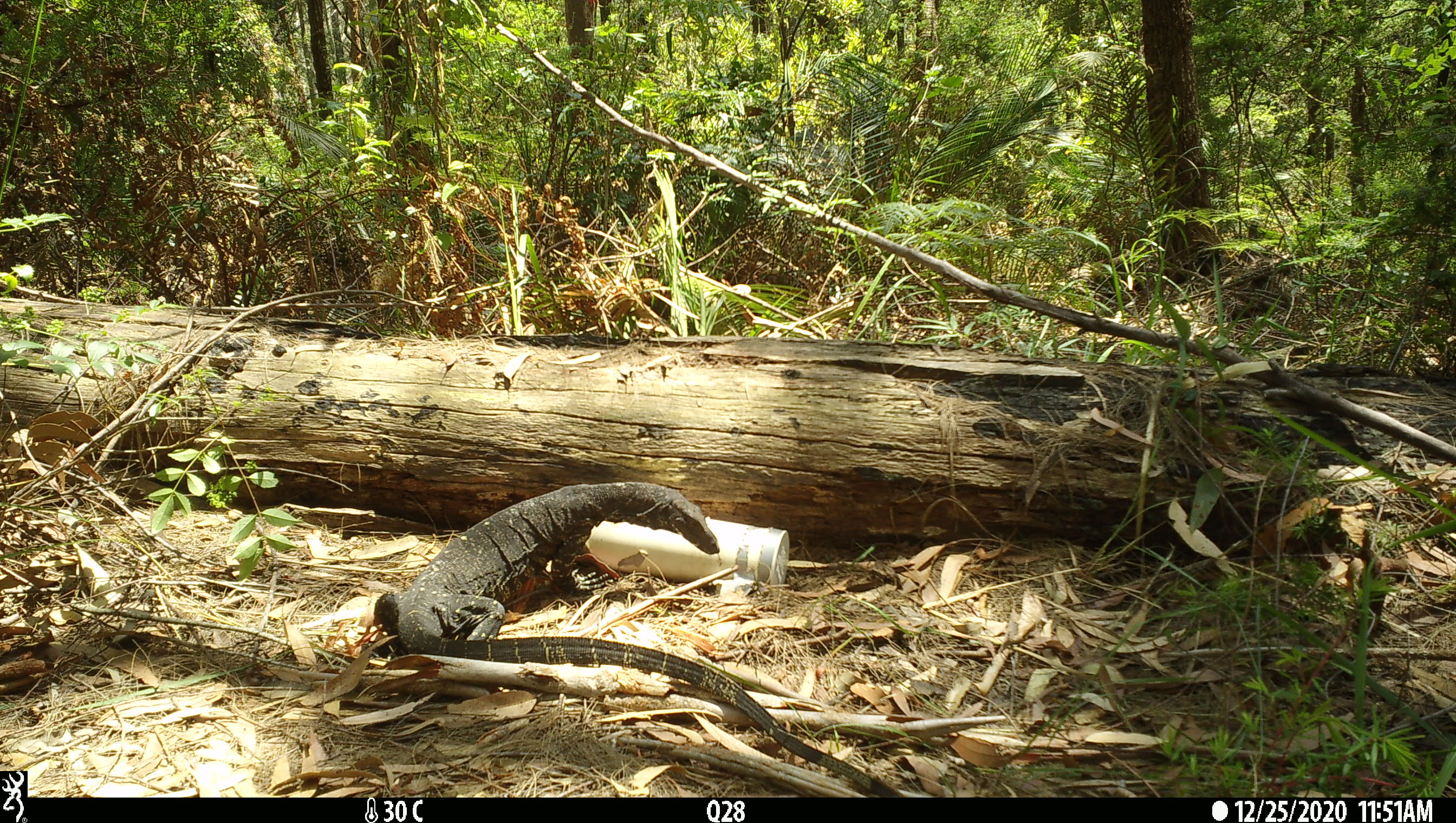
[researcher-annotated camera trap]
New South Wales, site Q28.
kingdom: Animalia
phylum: Chordata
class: Reptilia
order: Squamata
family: Varanidae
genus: Varanus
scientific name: Varanus varius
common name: lace monitor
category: goanna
Goanna (lace monitor) (Varanus varius).